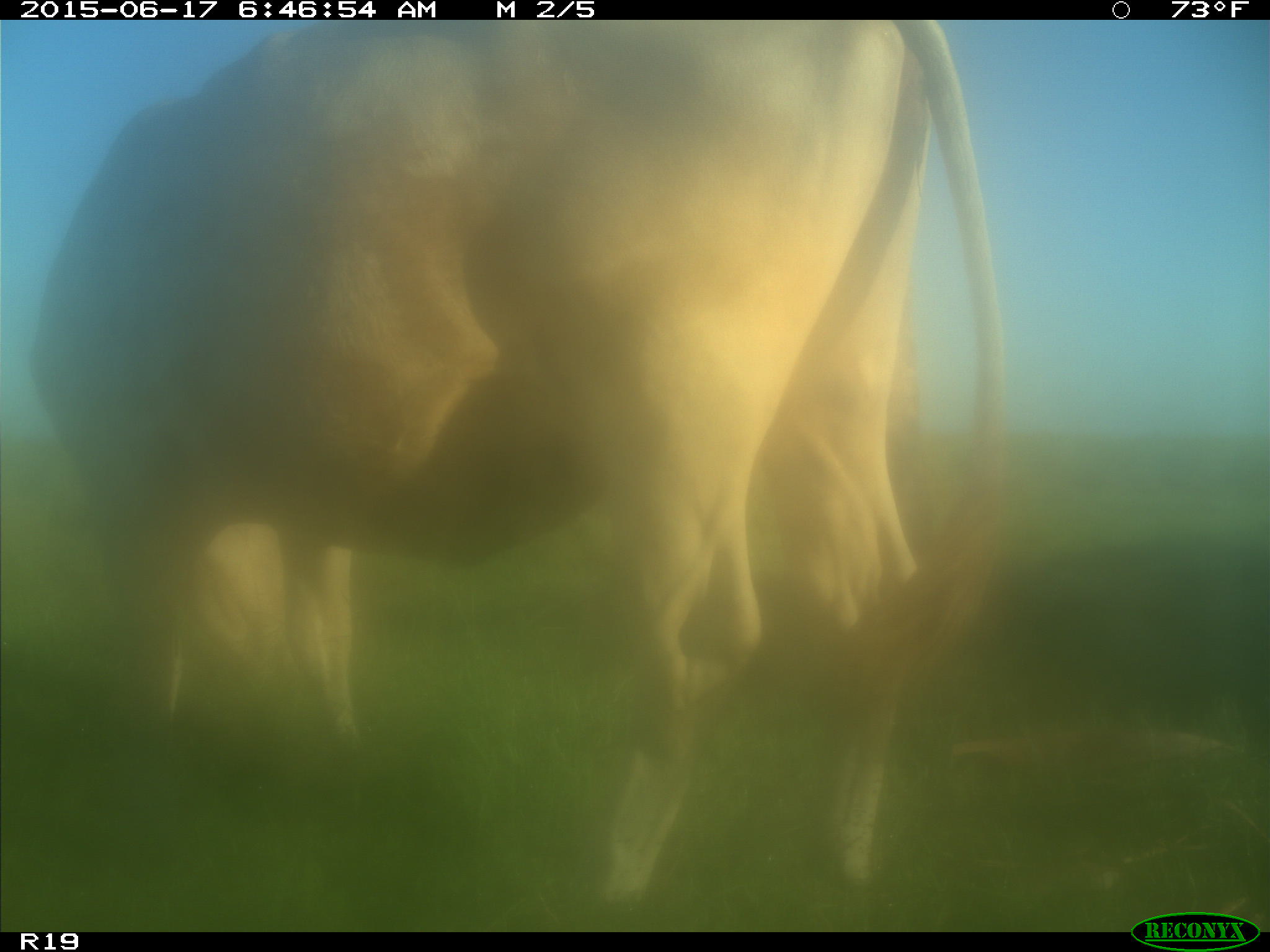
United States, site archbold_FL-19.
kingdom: Animalia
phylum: Chordata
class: Mammalia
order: Artiodactyla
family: Bovidae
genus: Bos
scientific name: Bos taurus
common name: domestic cow